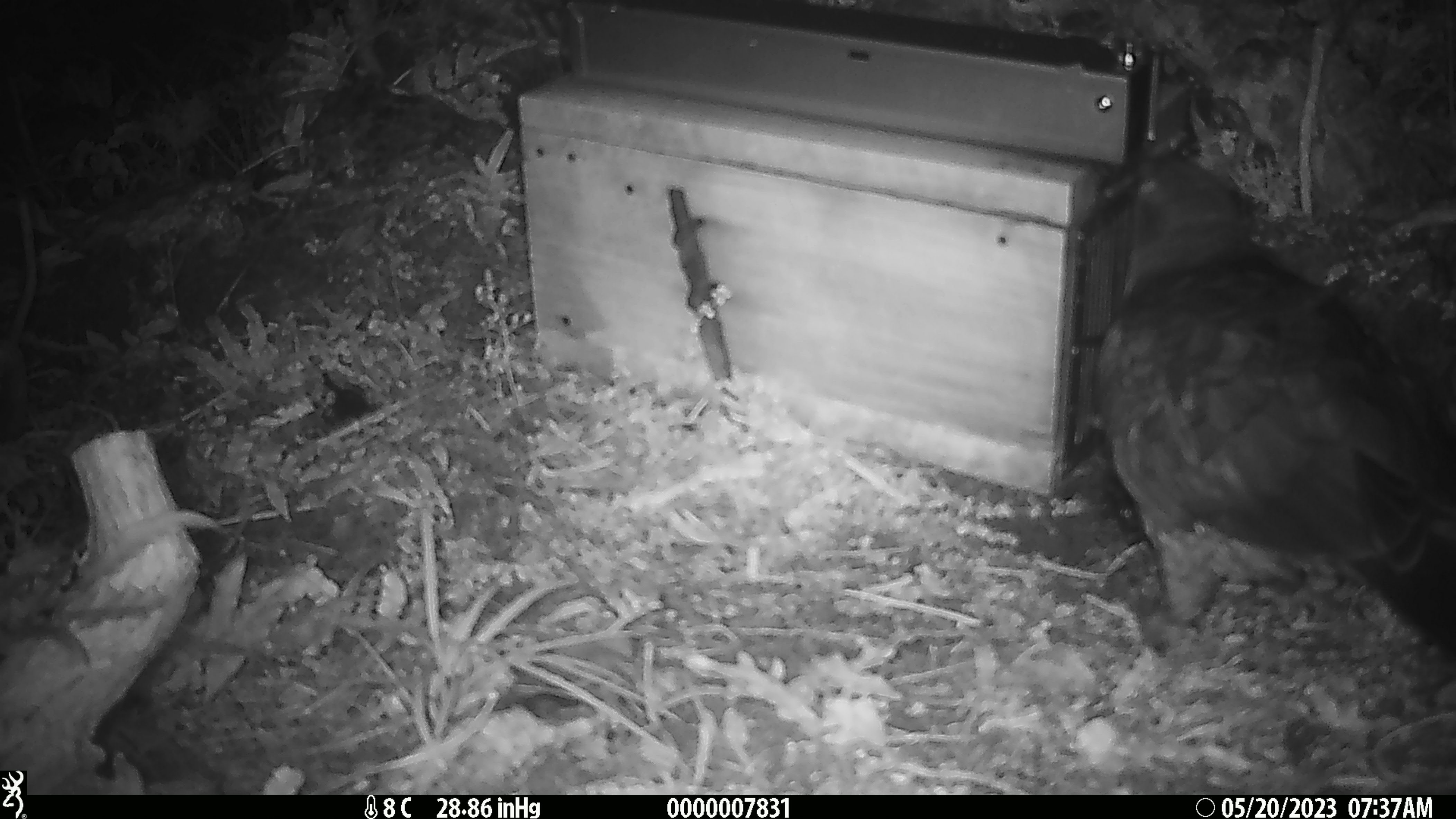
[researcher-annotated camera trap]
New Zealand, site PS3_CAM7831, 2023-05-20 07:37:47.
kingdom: Animalia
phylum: Chordata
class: Aves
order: Psittaciformes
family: Strigopidae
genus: Nestor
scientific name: Nestor notabilis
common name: kea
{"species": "kea (Nestor notabilis)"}